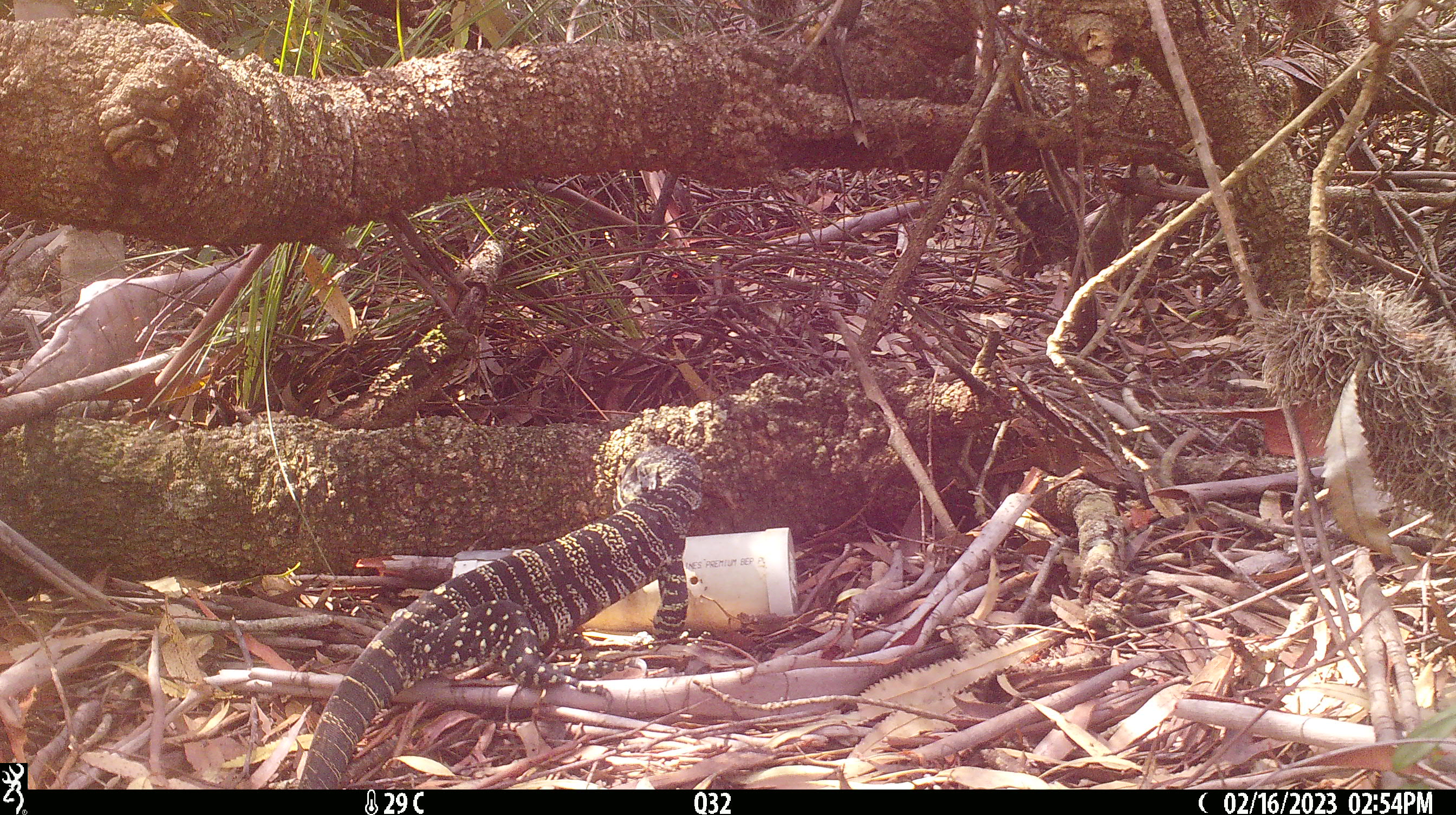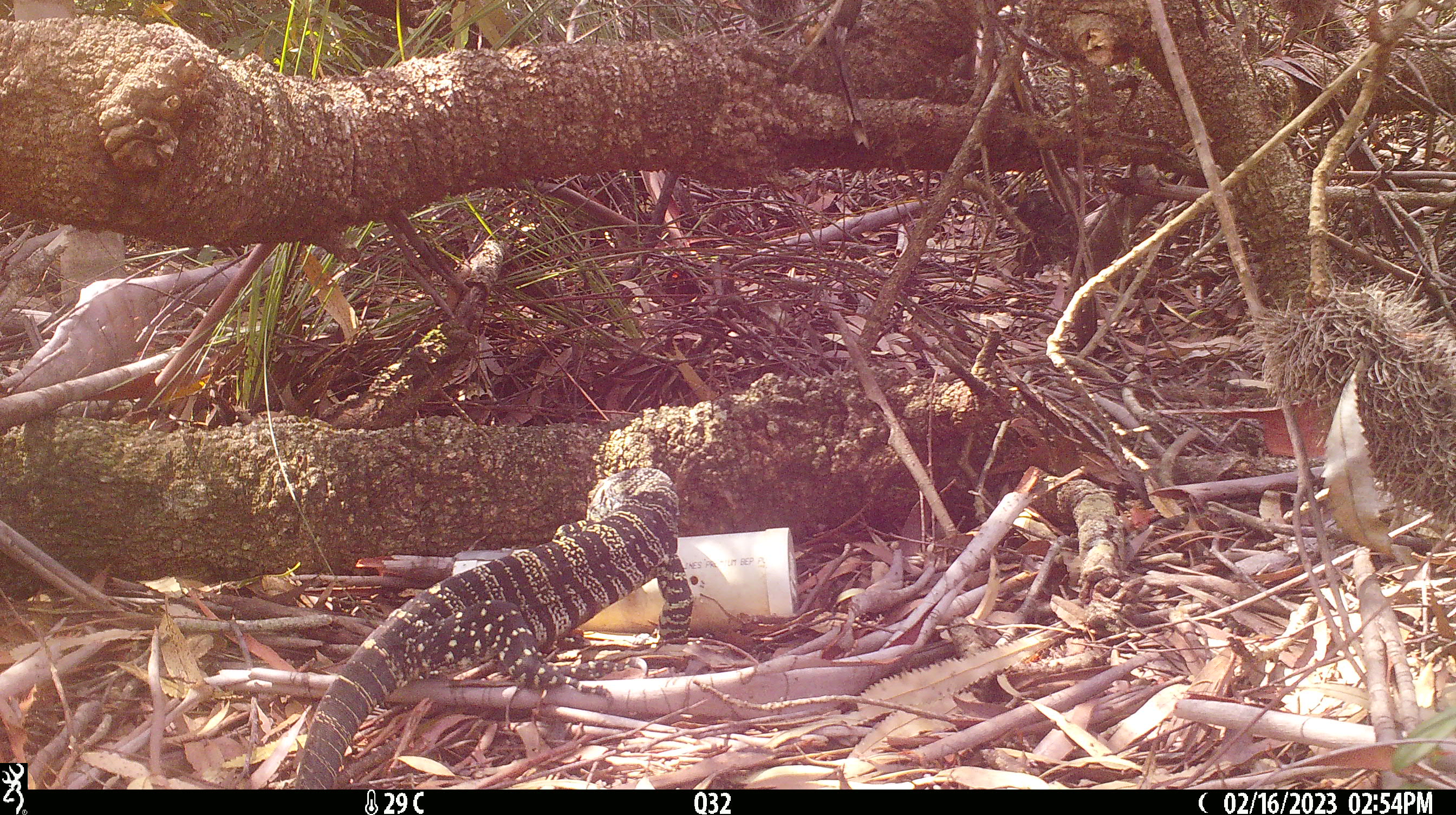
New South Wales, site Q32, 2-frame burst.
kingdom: Animalia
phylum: Chordata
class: Reptilia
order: Squamata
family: Varanidae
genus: Varanus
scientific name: Varanus varius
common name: lace monitor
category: goanna